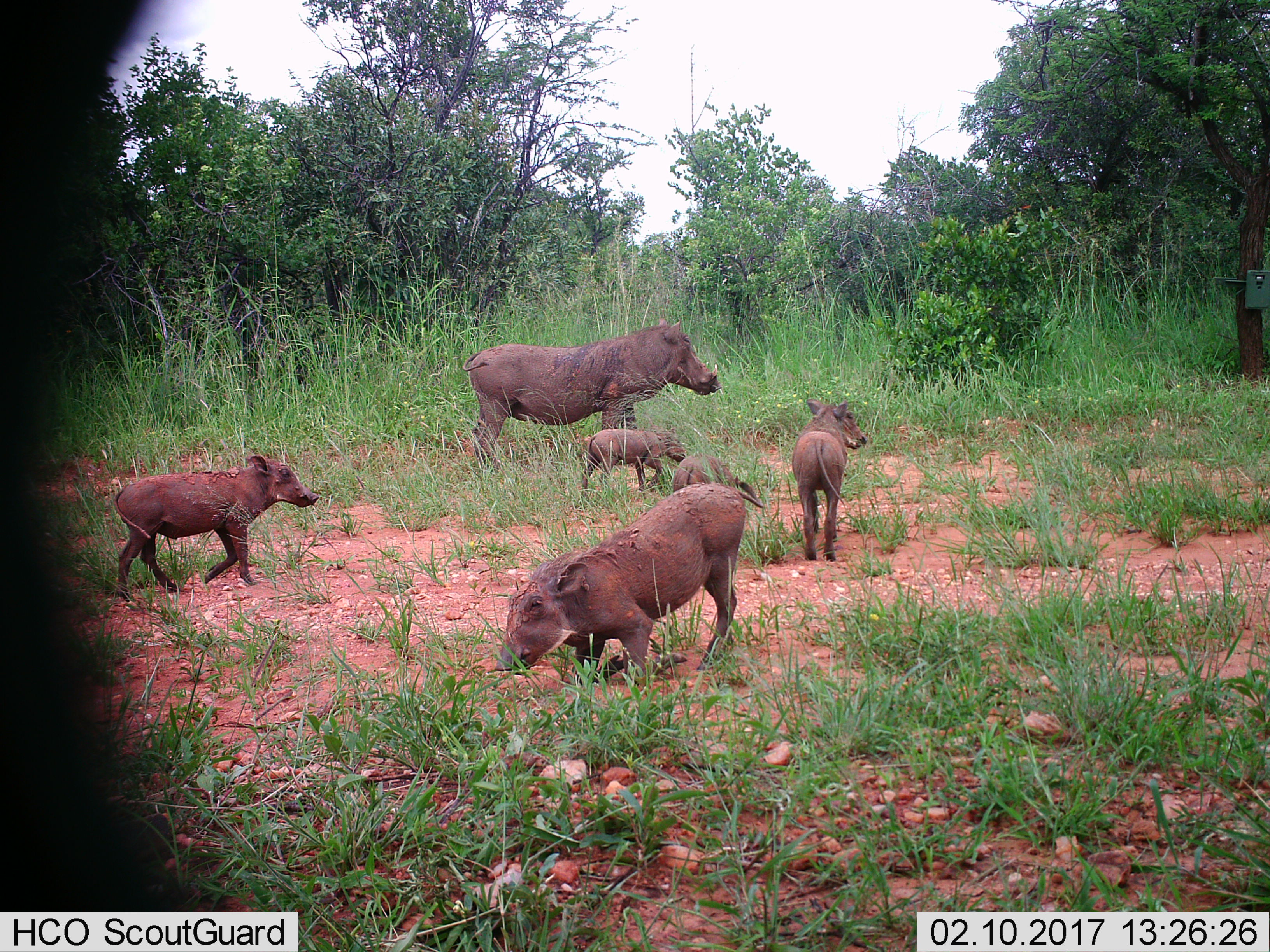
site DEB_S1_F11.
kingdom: Animalia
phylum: Chordata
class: Mammalia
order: Artiodactyla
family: Suidae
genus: Phacochoerus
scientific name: Phacochoerus africanus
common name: warthog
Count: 6.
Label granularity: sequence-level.